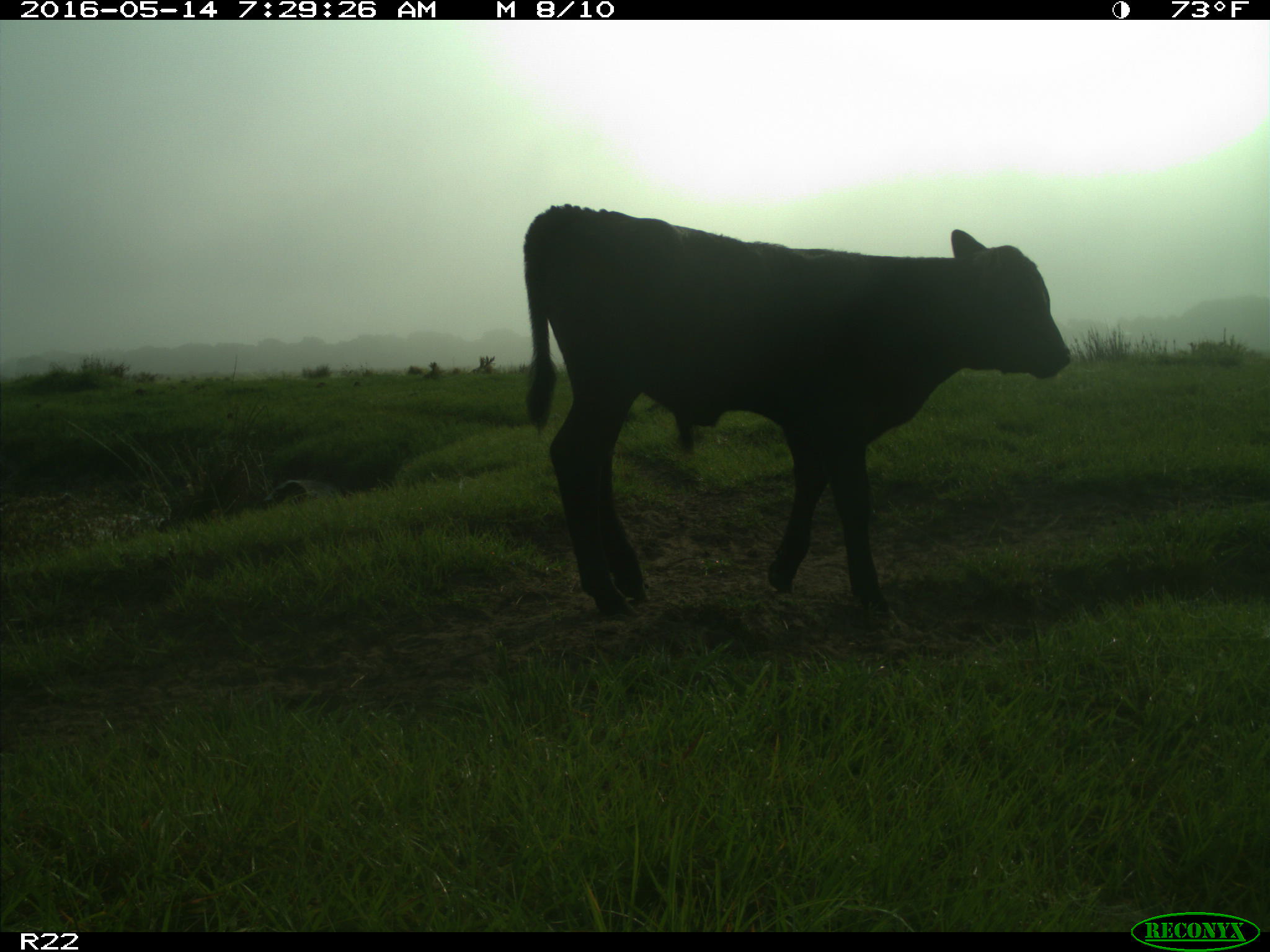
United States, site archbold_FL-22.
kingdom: Animalia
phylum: Chordata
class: Mammalia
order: Artiodactyla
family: Bovidae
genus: Bos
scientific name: Bos taurus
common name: domestic cow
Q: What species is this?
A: Bos taurus (domestic cow).